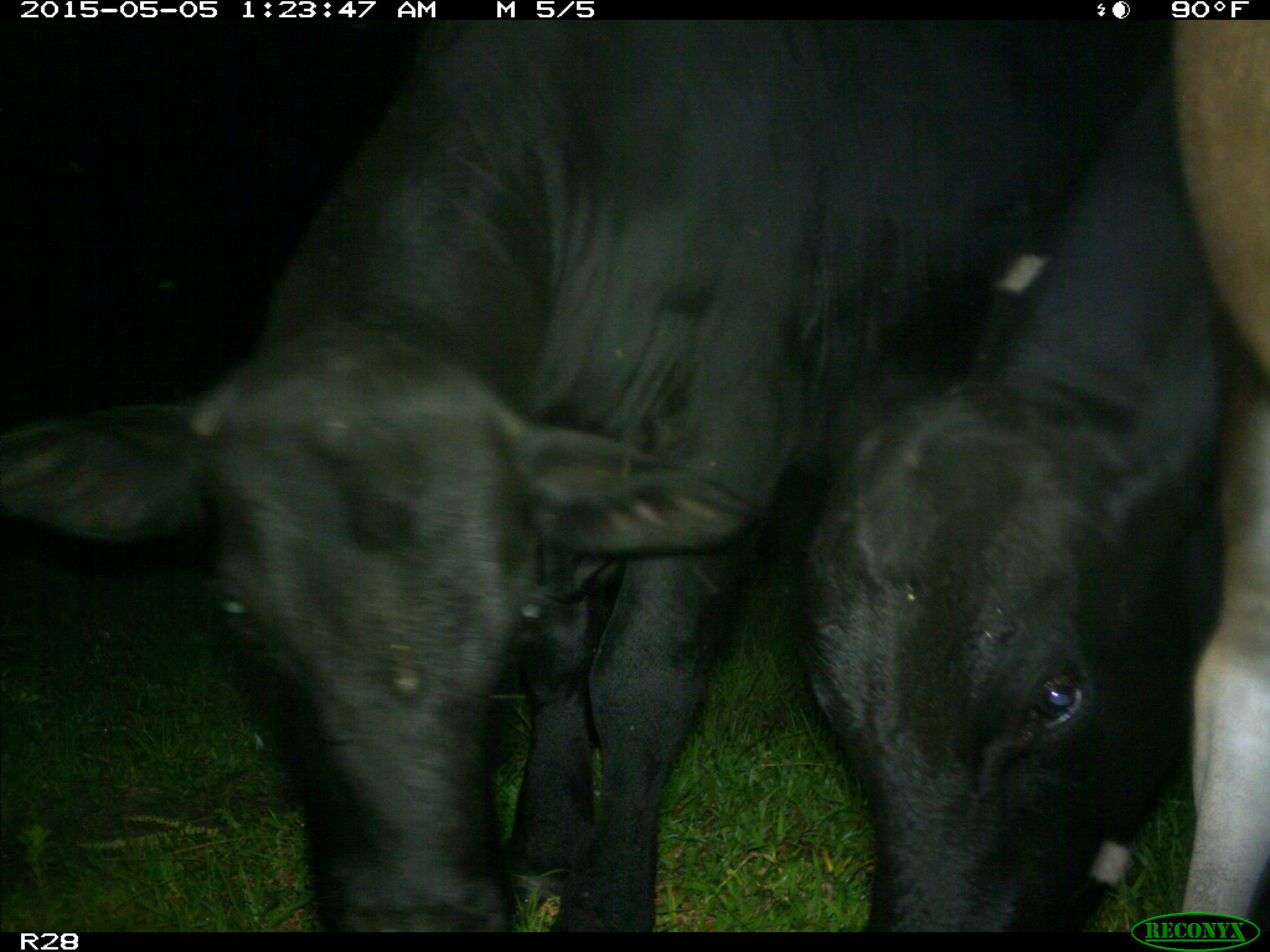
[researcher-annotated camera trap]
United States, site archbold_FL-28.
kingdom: Animalia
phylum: Chordata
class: Mammalia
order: Artiodactyla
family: Bovidae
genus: Bos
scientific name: Bos taurus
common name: domestic cow